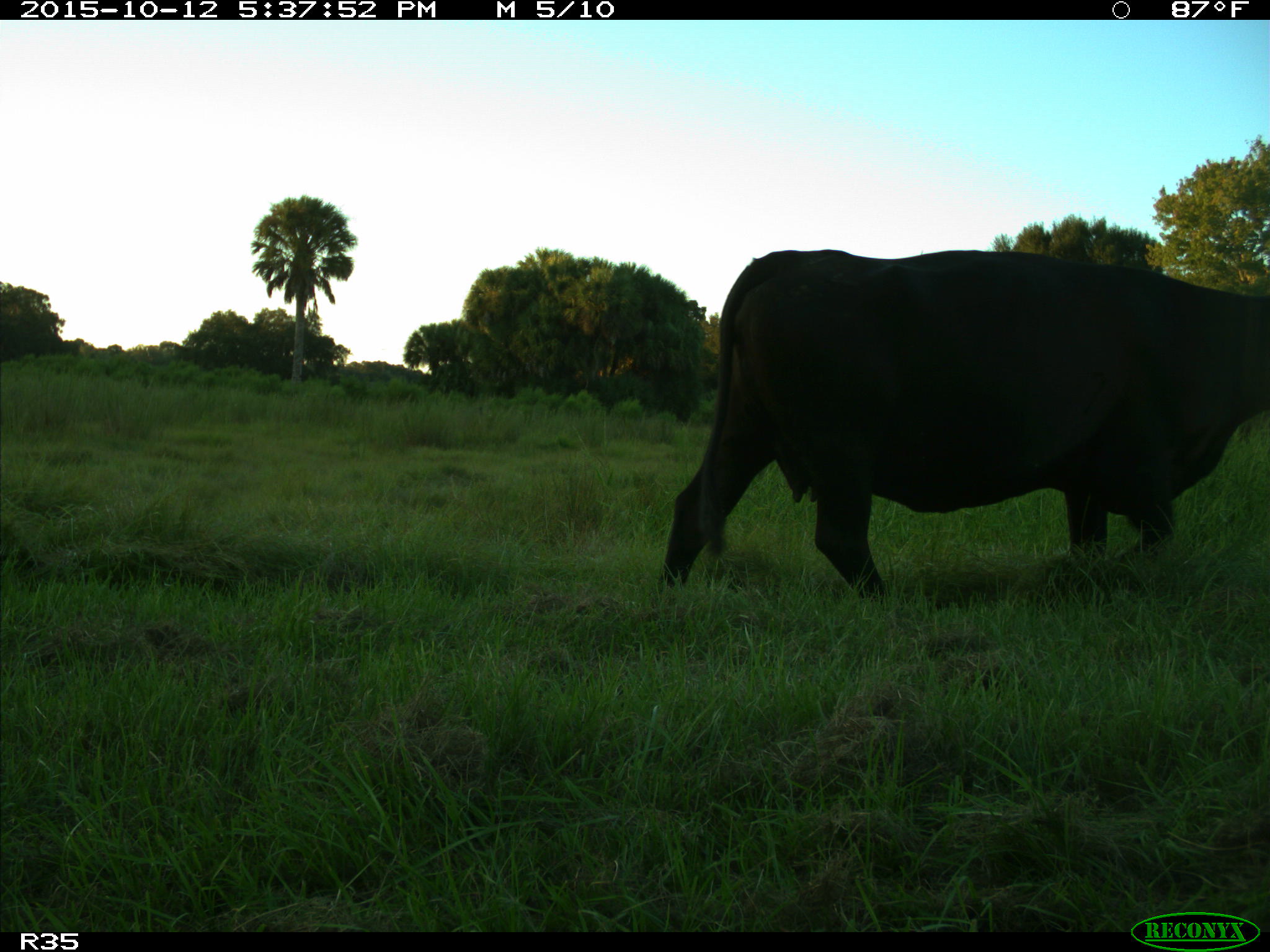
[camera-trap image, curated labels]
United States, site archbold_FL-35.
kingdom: Animalia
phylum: Chordata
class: Mammalia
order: Artiodactyla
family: Bovidae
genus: Bos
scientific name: Bos taurus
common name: domestic cow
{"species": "Bos taurus (domestic cow)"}